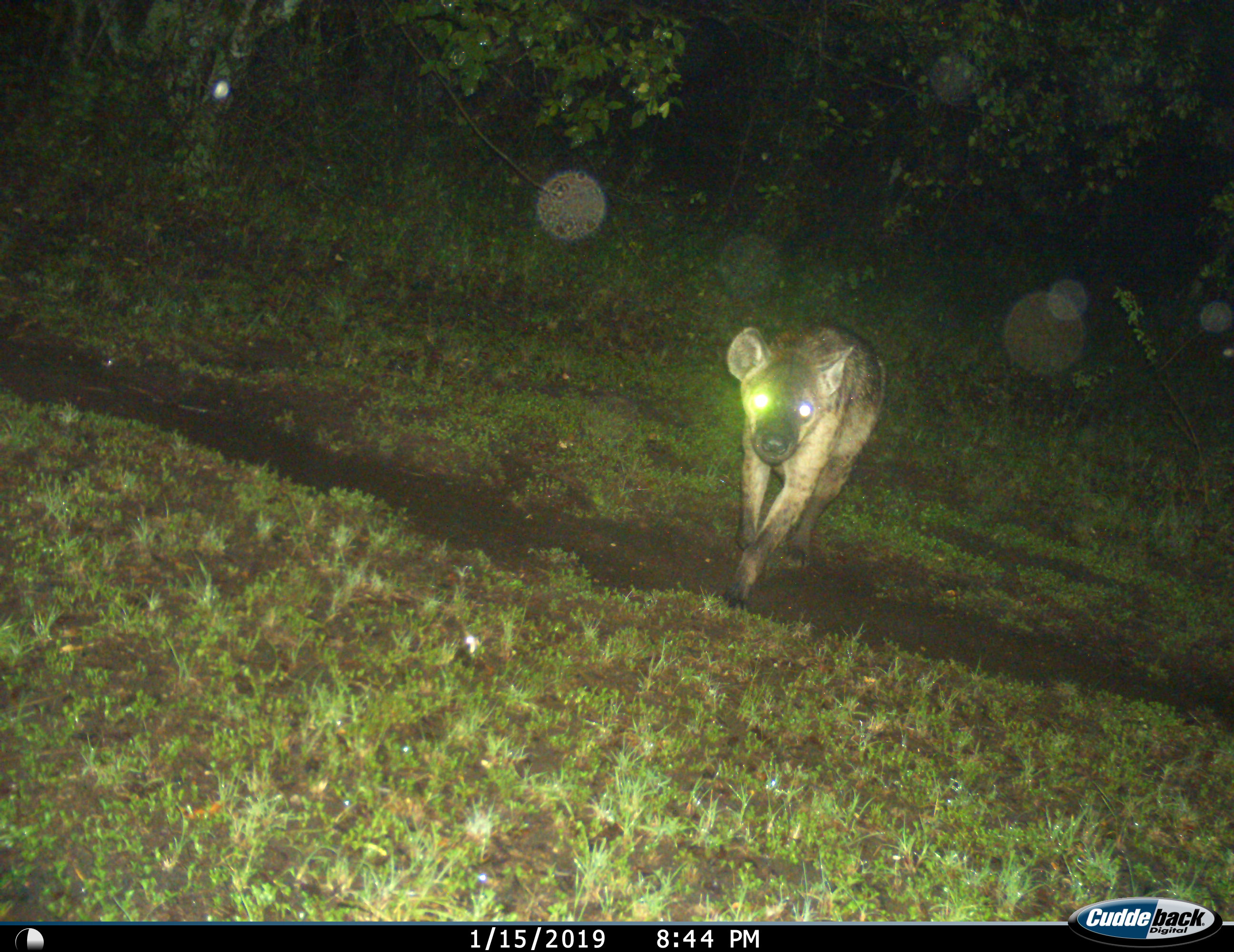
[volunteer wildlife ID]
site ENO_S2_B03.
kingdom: Animalia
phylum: Chordata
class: Mammalia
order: Carnivora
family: Hyaenidae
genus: Crocuta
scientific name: Crocuta crocuta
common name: spotted hyena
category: hyenaspotted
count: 1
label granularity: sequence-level